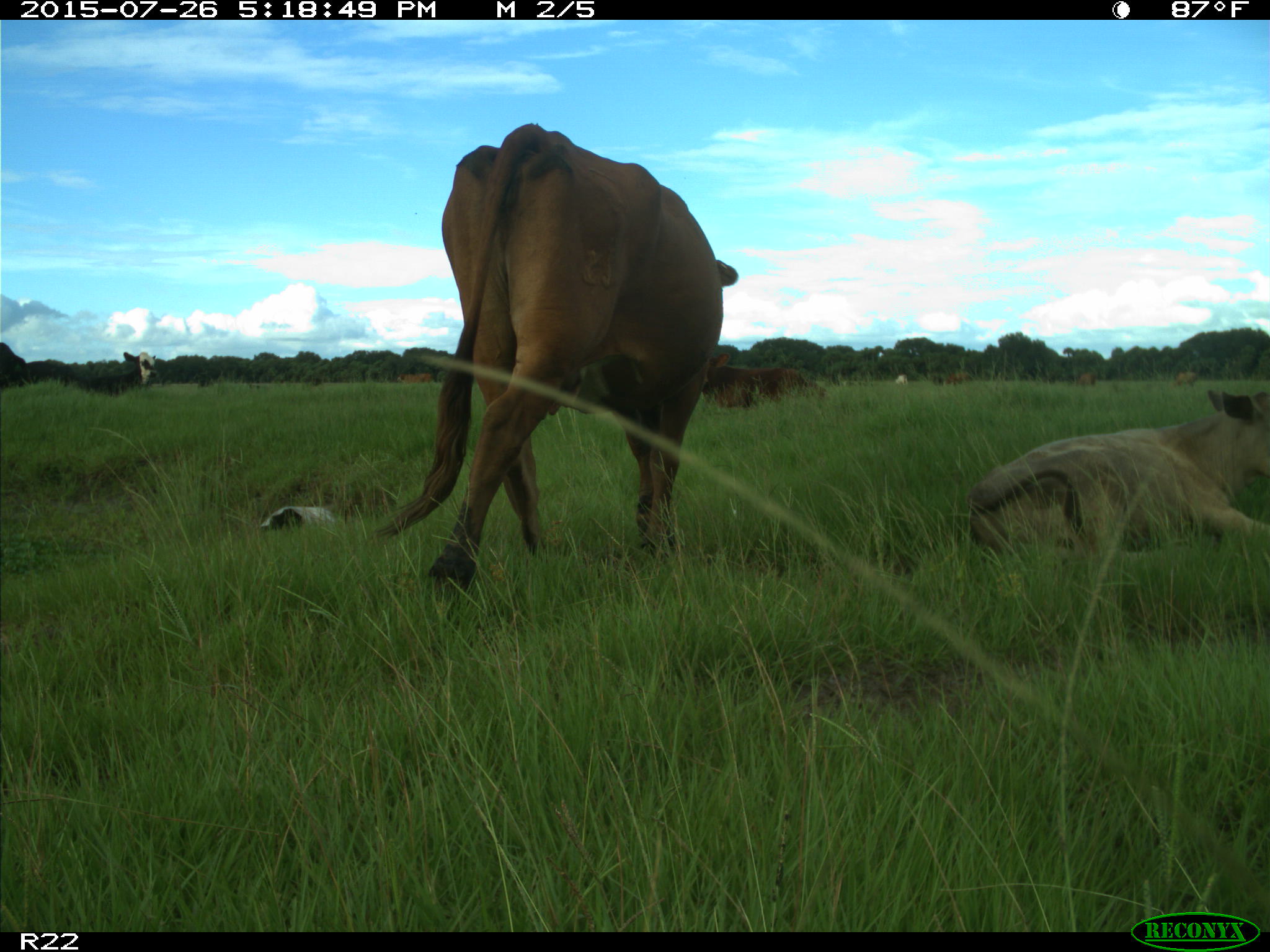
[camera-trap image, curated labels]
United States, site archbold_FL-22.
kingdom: Animalia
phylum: Chordata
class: Mammalia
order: Artiodactyla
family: Bovidae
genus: Bos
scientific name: Bos taurus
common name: domestic cow